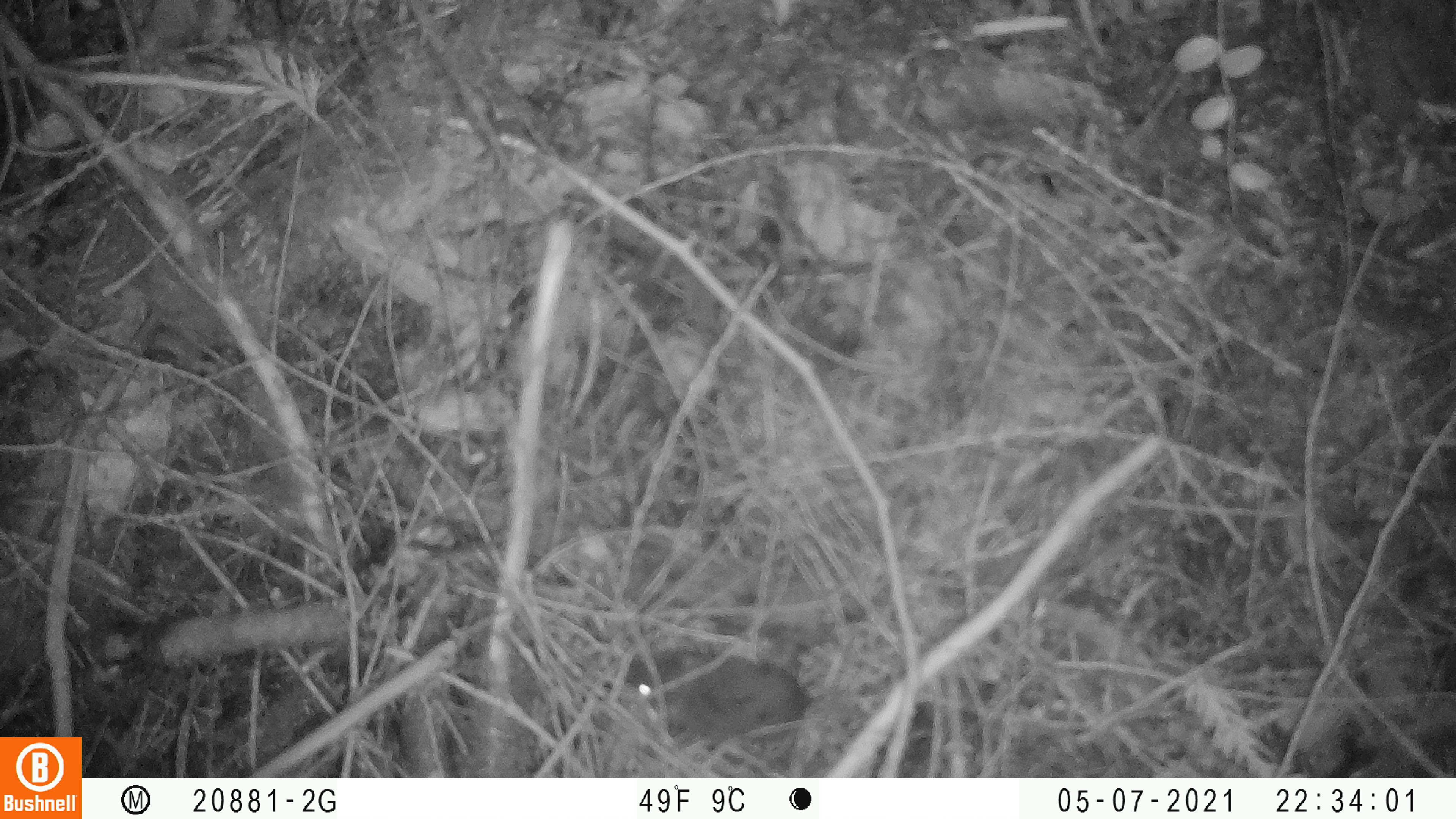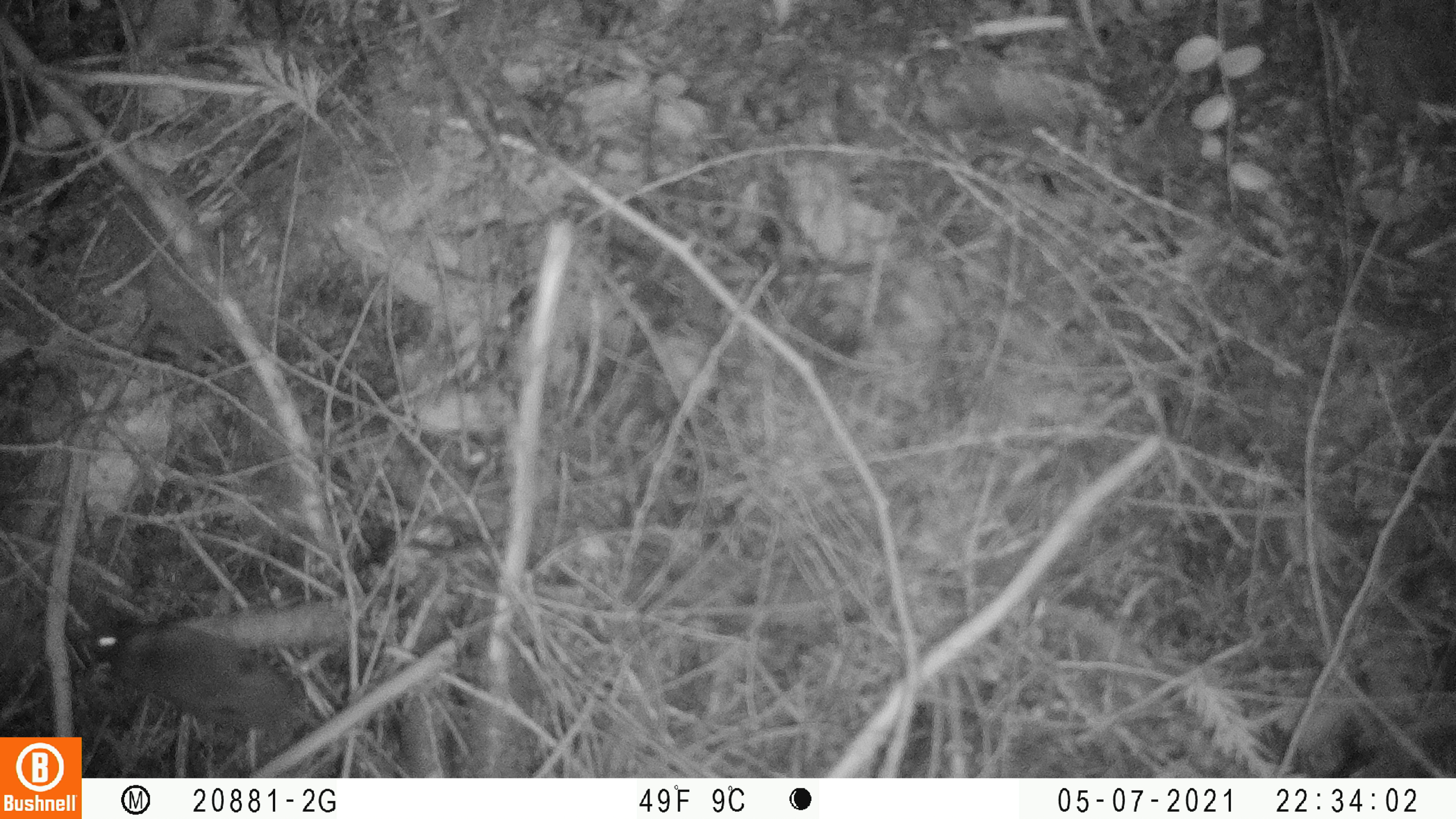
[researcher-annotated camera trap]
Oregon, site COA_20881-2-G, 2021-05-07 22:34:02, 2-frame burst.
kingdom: Animalia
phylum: Chordata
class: Mammalia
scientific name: Mammalia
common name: small mammal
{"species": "small mammal (Mammalia)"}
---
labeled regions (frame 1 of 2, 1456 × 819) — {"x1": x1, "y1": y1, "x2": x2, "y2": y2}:
small mammal: {"x1": 571, "y1": 613, "x2": 1004, "y2": 767}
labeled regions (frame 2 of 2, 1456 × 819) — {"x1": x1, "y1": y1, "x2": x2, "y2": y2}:
small mammal: {"x1": 82, "y1": 598, "x2": 412, "y2": 769}